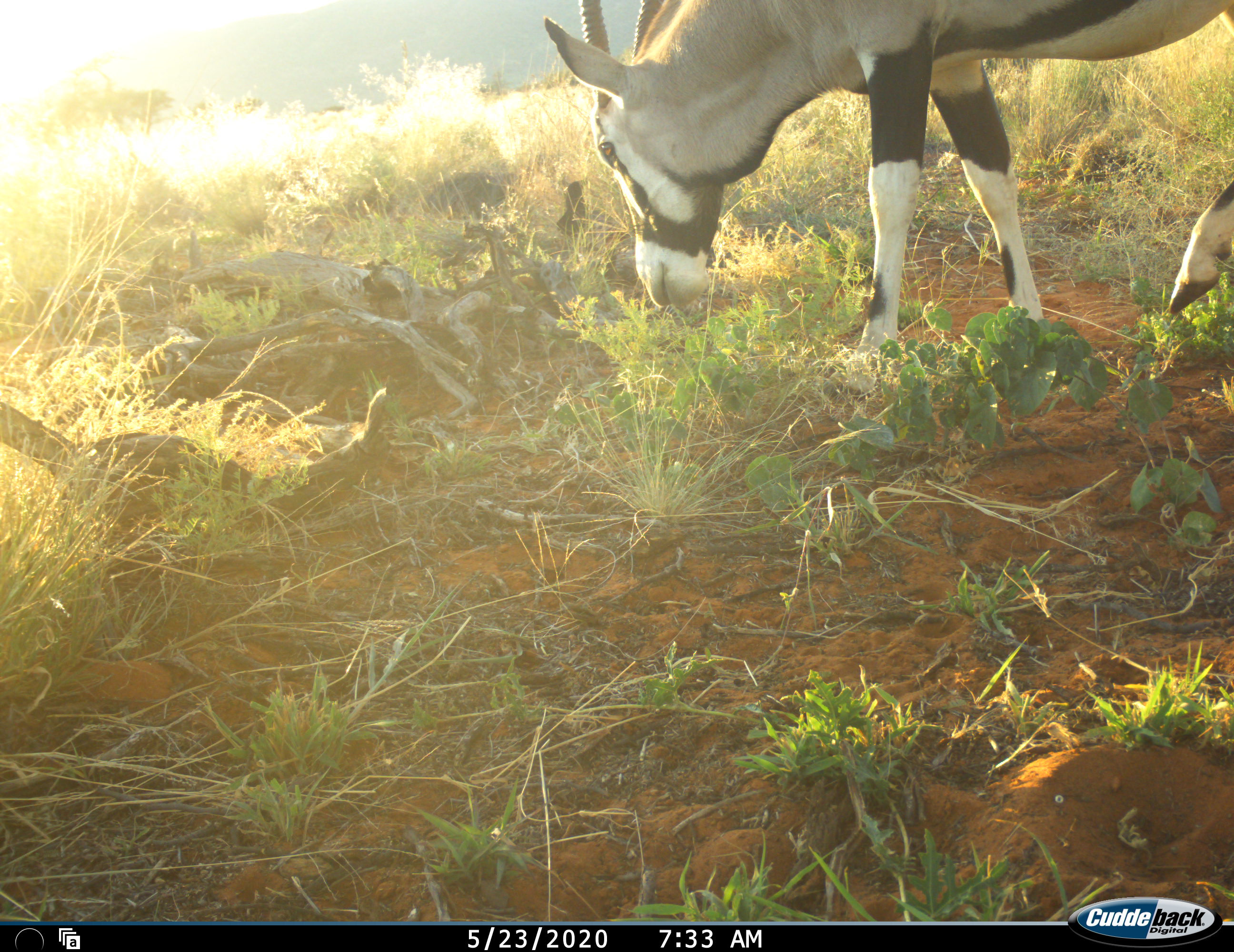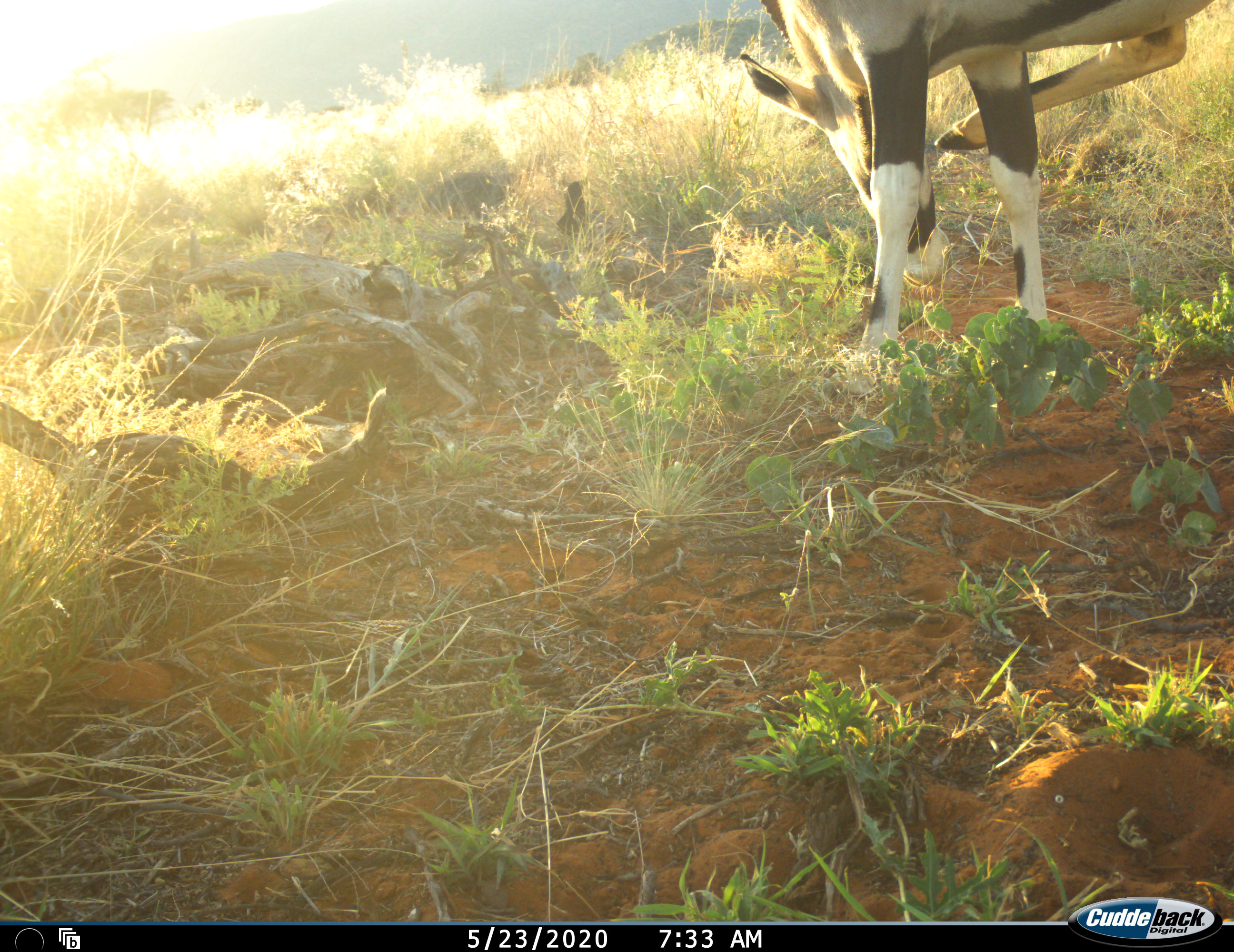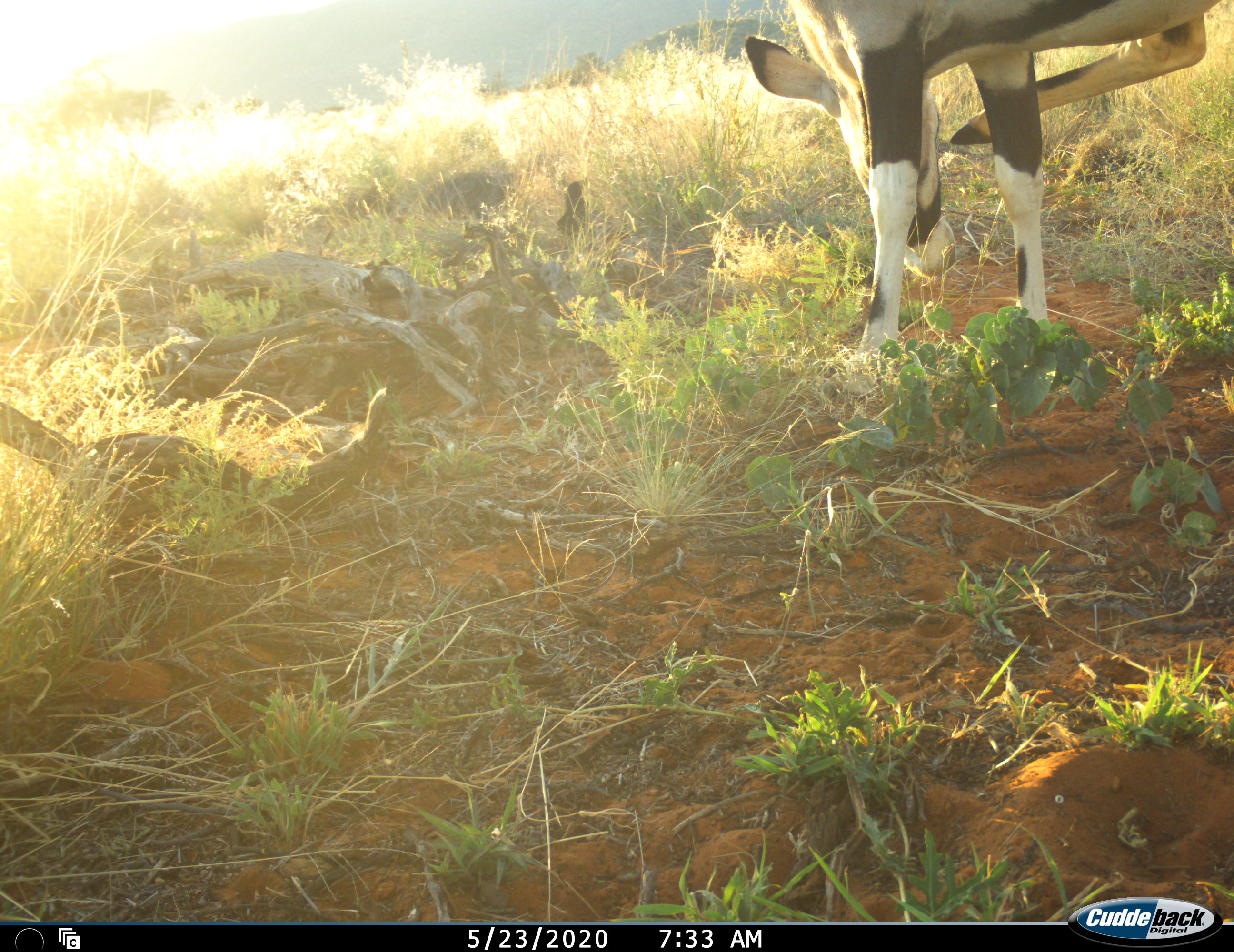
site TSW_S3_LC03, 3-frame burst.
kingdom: Animalia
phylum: Chordata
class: Mammalia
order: Artiodactyla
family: Bovidae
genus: Oryx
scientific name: Oryx gazella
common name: gemsbok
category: oryx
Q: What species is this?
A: Oryx (gemsbok) (Oryx gazella).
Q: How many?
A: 1.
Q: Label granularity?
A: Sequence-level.